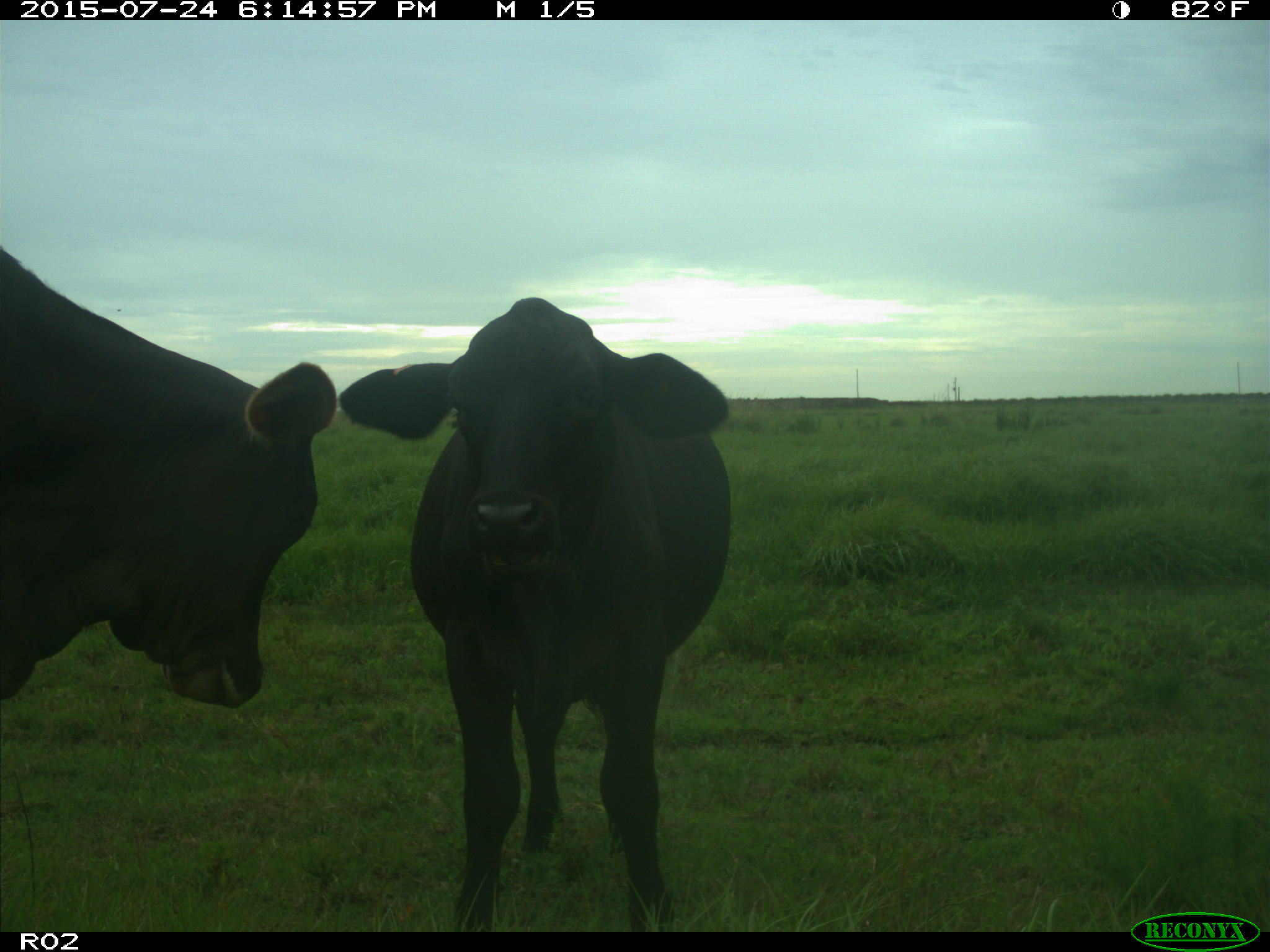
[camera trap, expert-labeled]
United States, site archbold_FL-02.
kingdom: Animalia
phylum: Chordata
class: Mammalia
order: Artiodactyla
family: Bovidae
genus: Bos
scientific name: Bos taurus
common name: domestic cow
Bos taurus (domestic cow).